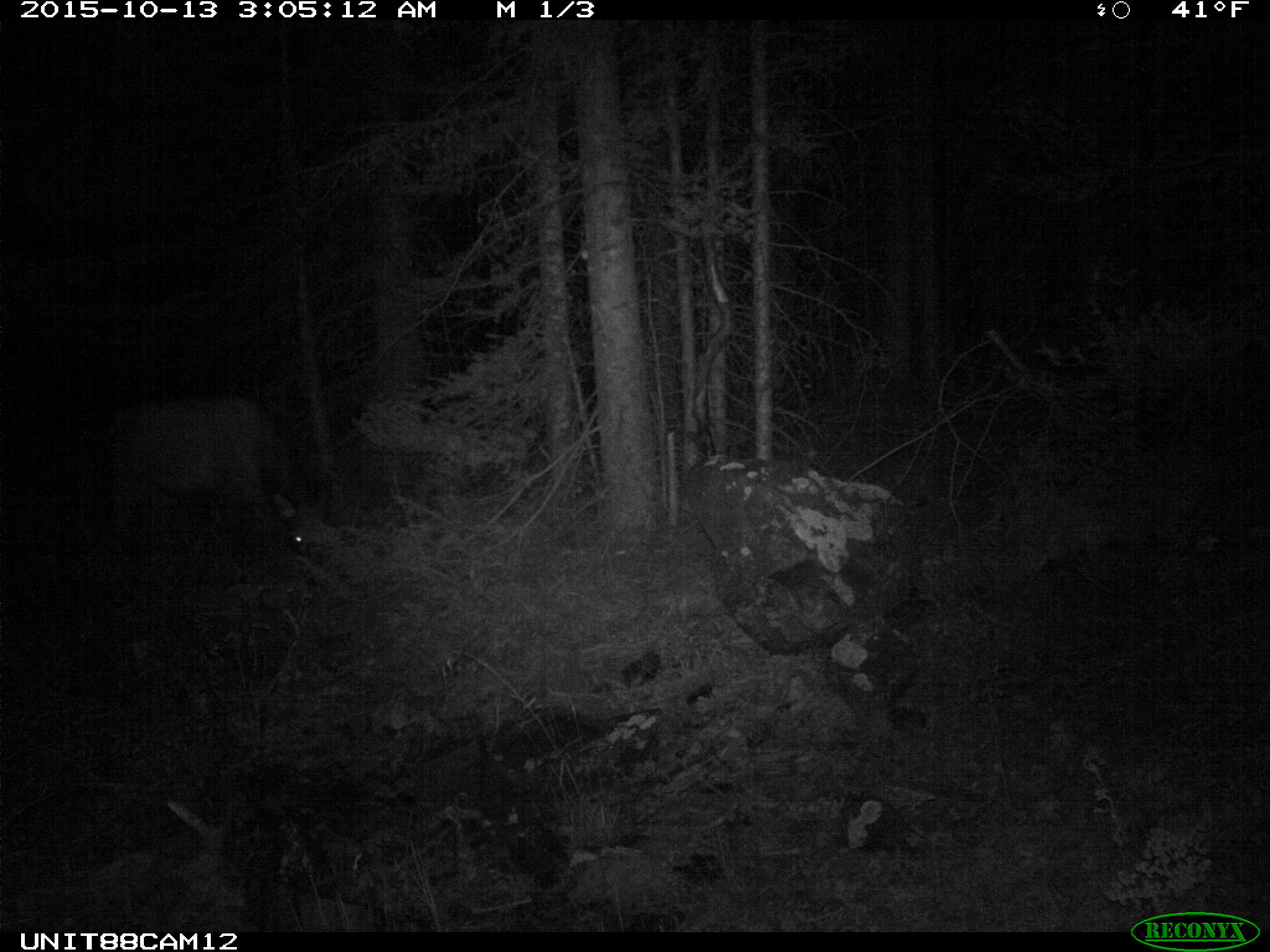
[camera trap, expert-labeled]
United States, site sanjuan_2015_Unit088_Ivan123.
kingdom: Animalia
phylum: Chordata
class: Mammalia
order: Artiodactyla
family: Cervidae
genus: Cervus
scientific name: Cervus elaphus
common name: red deer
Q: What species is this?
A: Cervus elaphus (red deer).